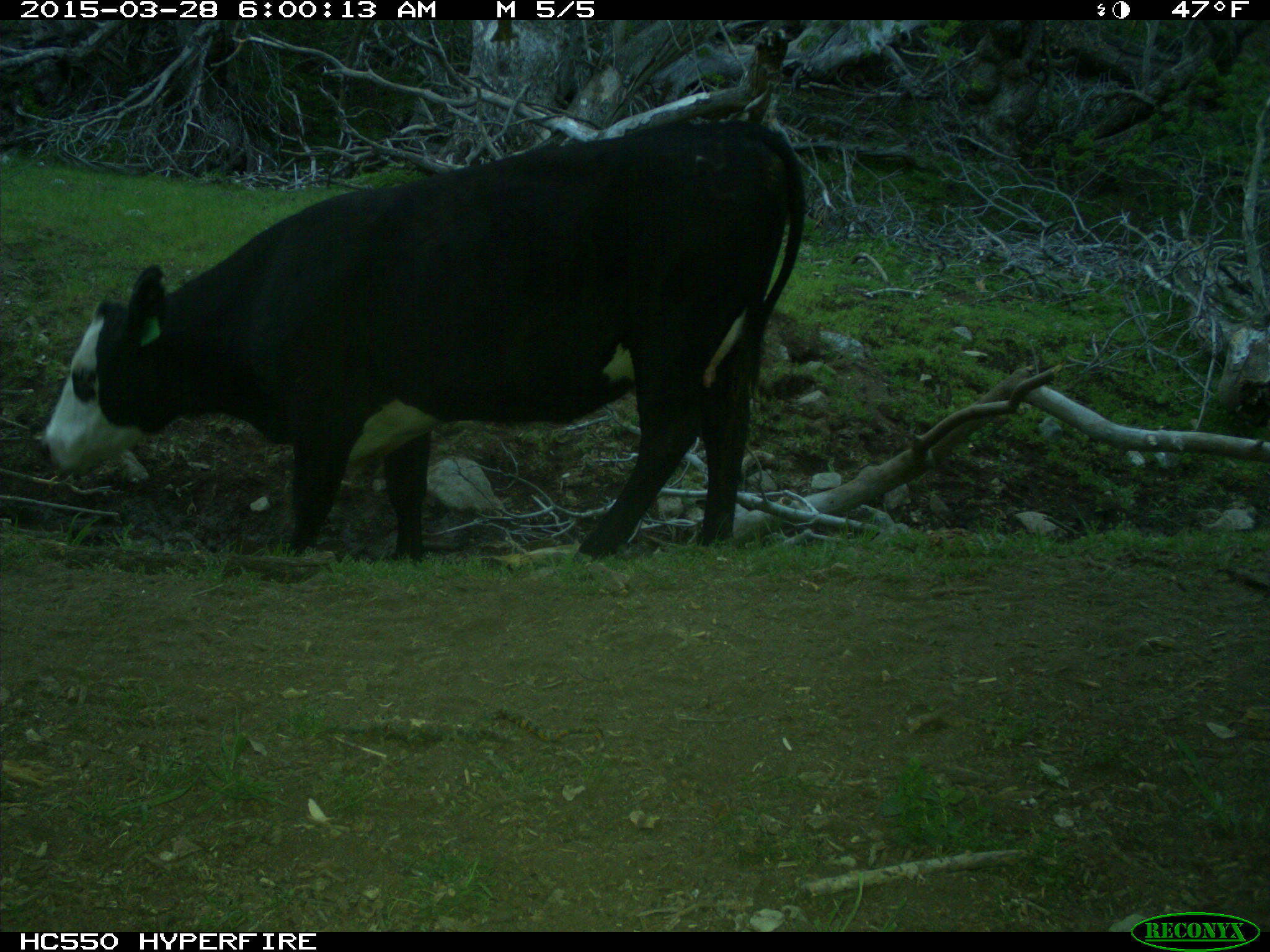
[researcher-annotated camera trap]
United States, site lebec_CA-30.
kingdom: Animalia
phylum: Chordata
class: Mammalia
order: Artiodactyla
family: Bovidae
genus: Bos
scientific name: Bos taurus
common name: domestic cow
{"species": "Bos taurus (domestic cow)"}